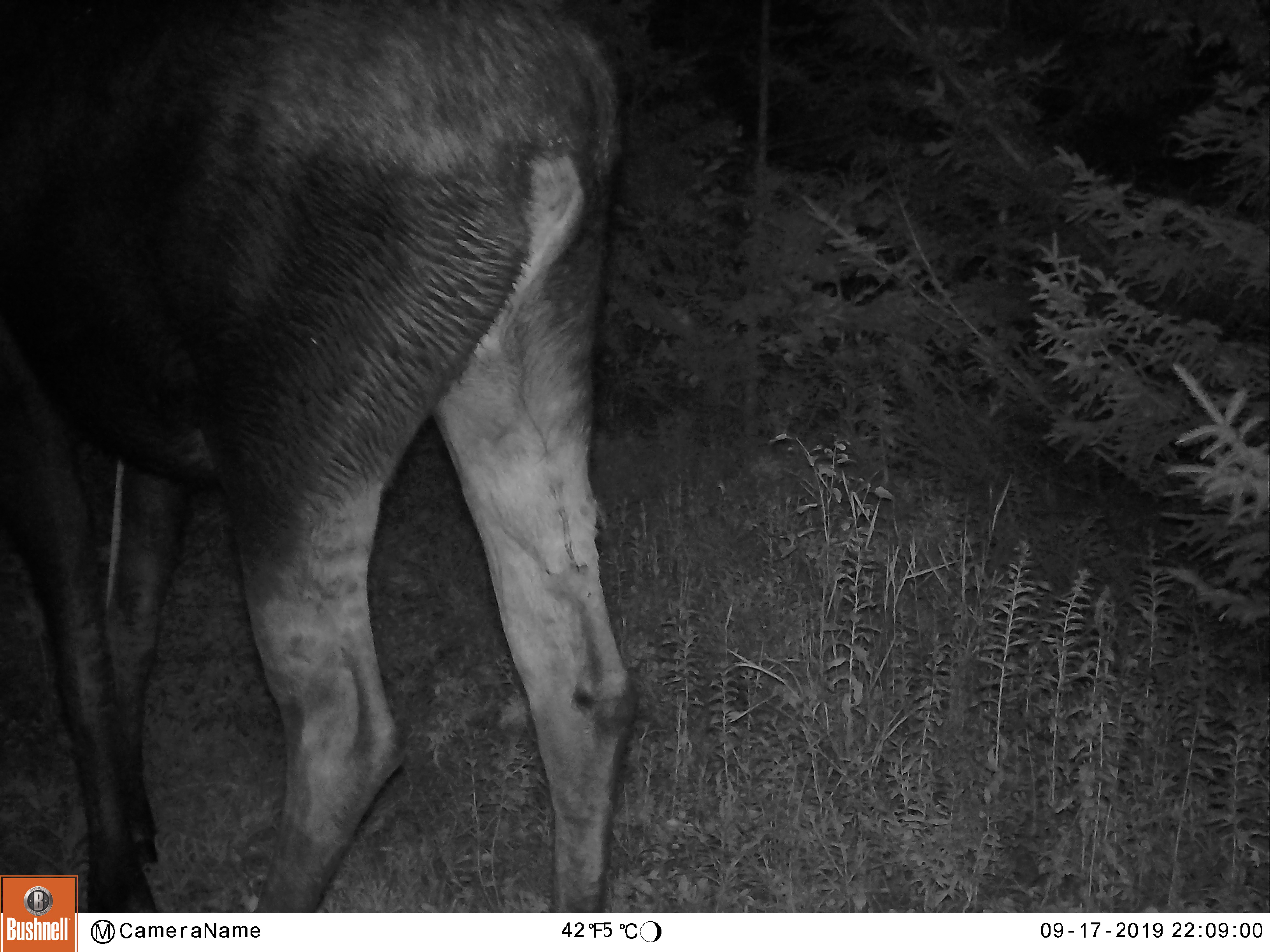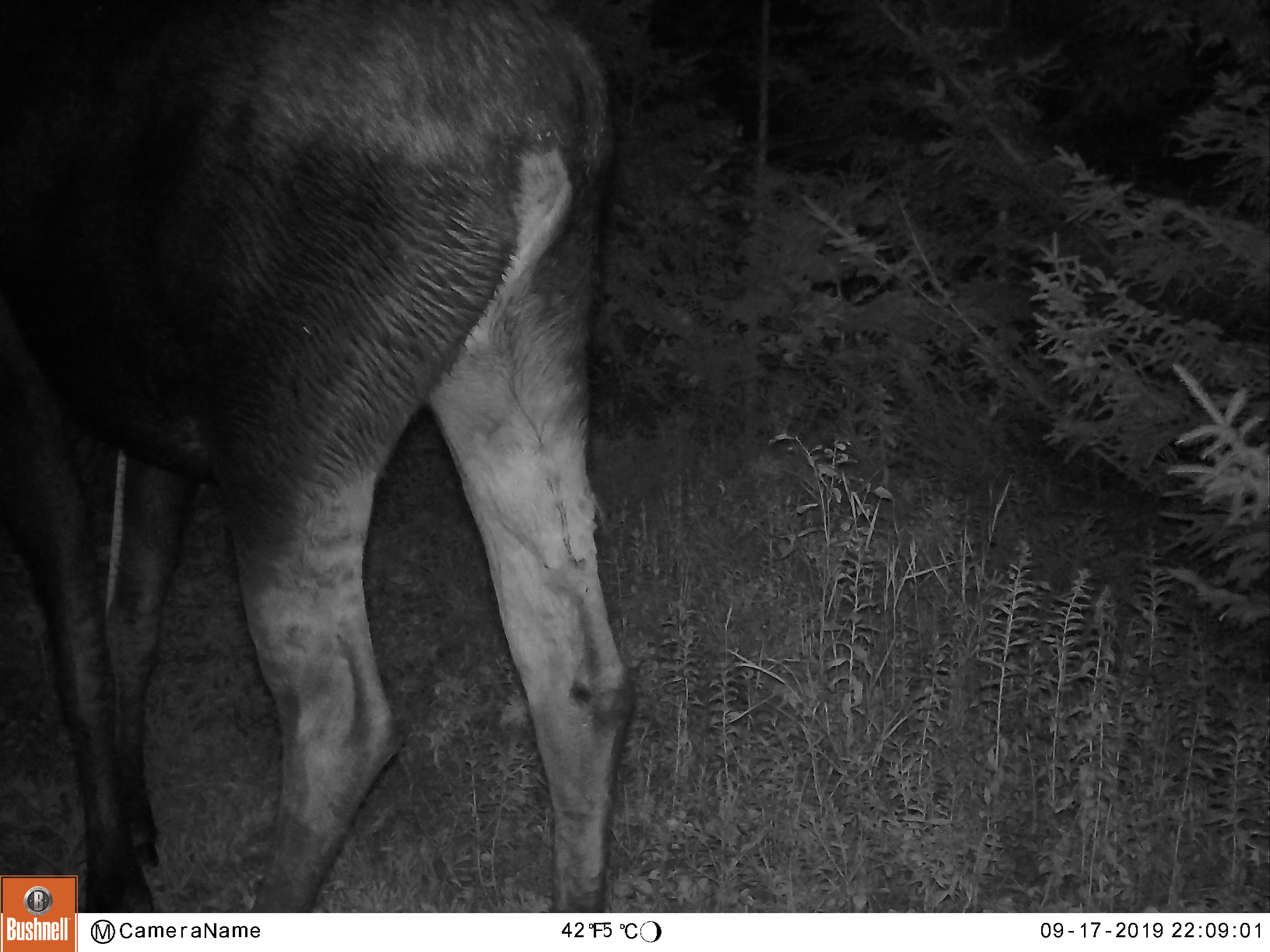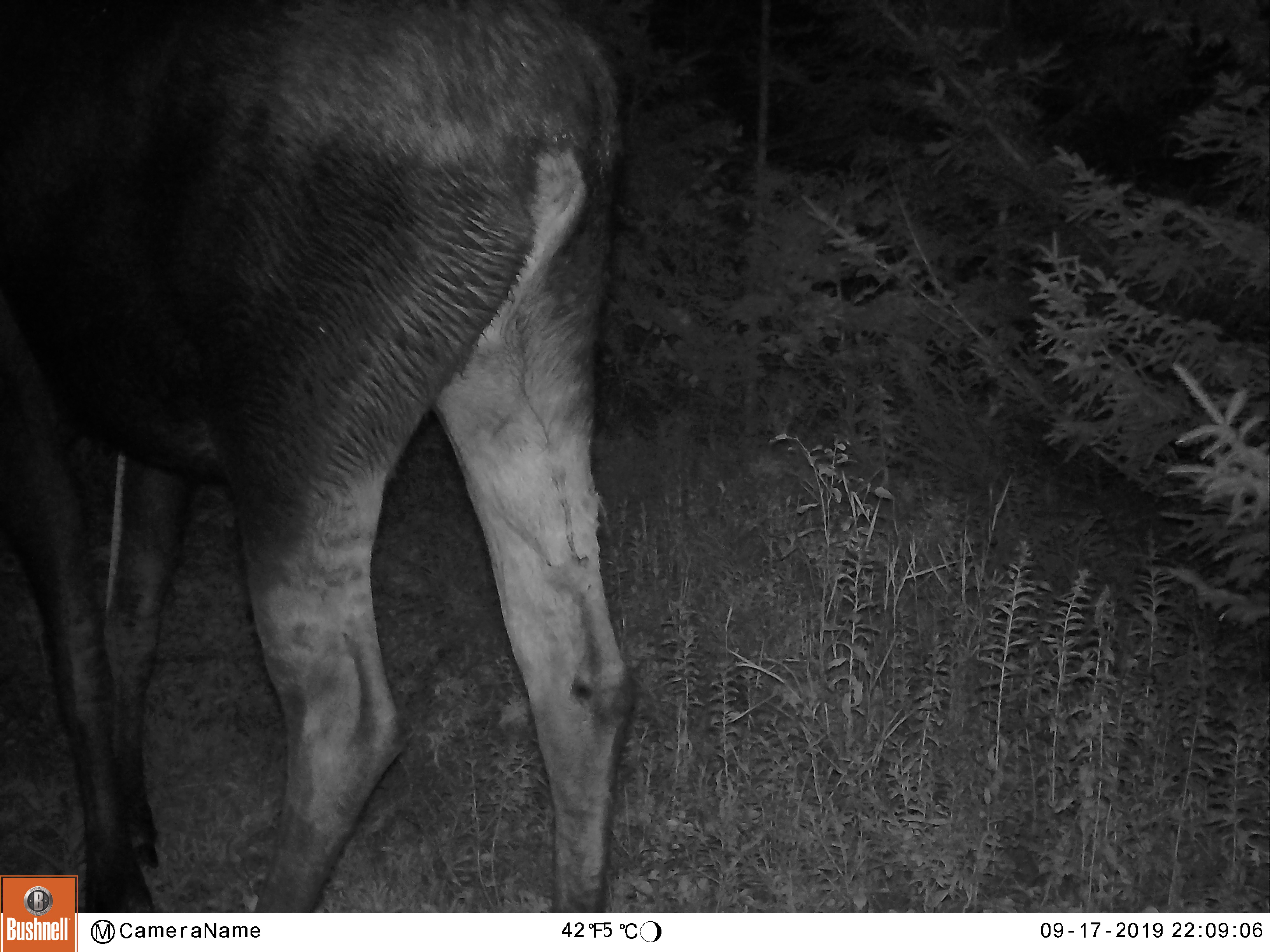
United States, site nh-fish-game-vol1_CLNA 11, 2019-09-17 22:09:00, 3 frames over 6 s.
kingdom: Animalia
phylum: Chordata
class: Mammalia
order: Artiodactyla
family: Cervidae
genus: Alces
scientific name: Alces alces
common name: moose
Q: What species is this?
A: Moose (Alces alces).